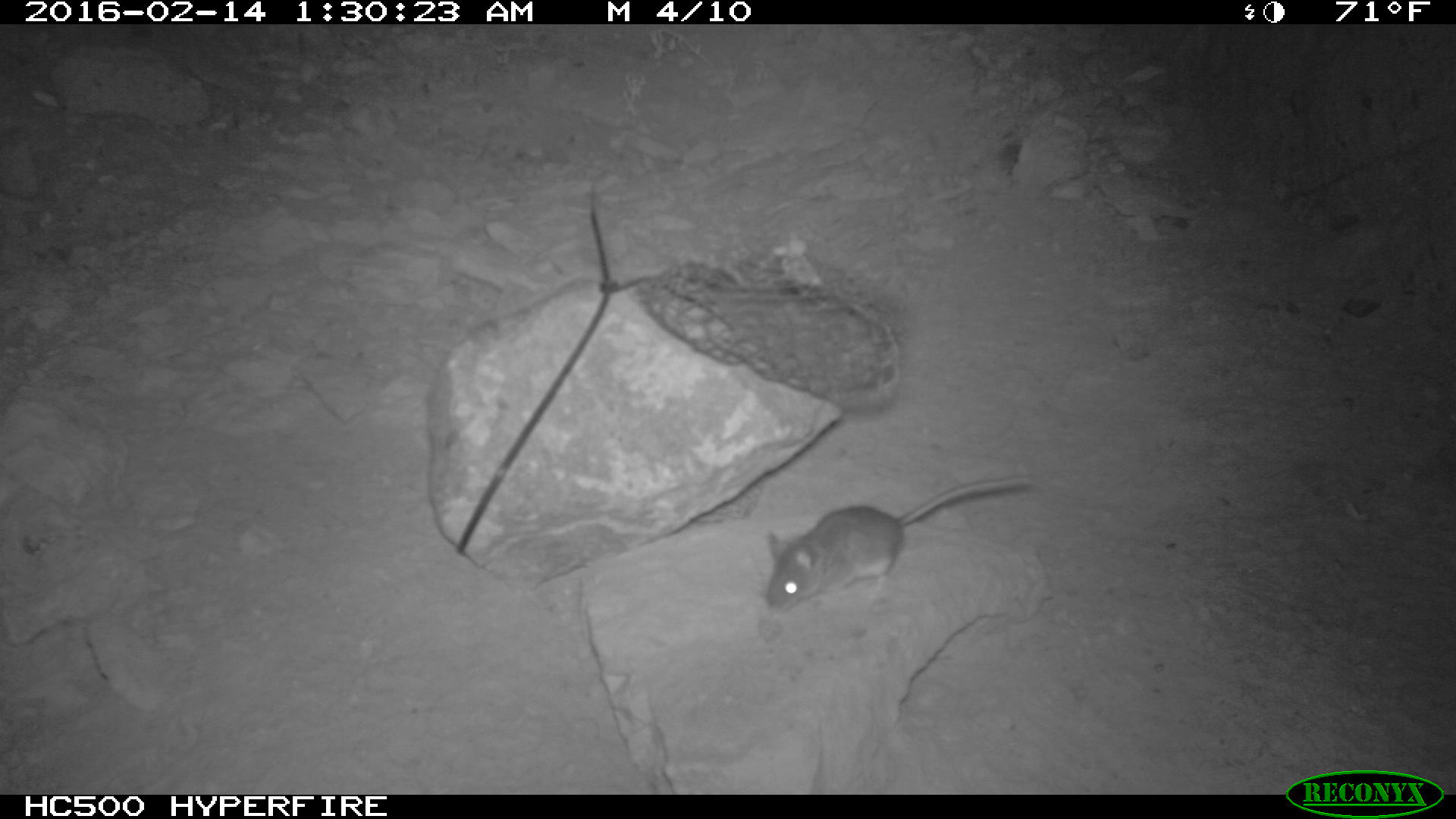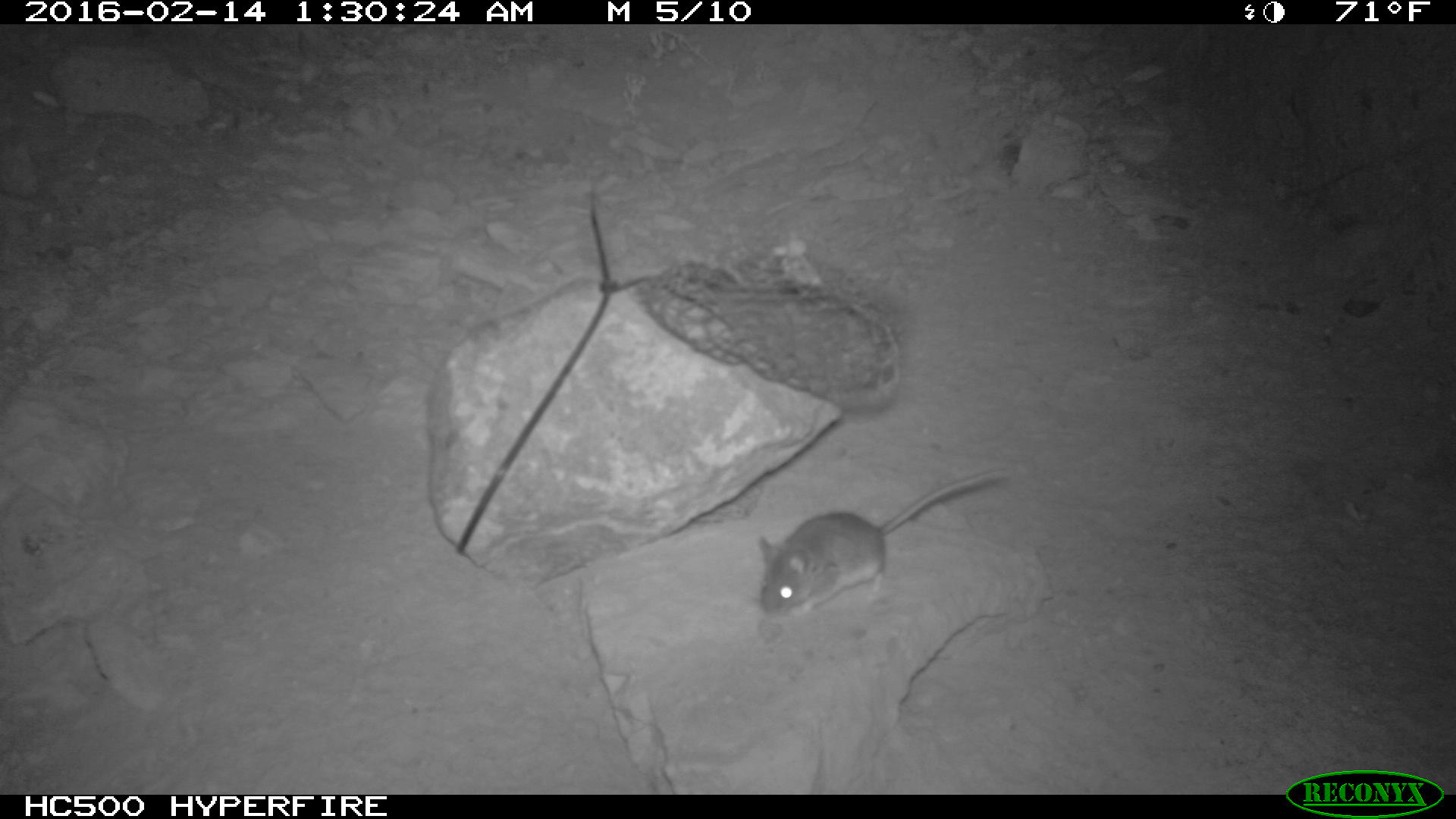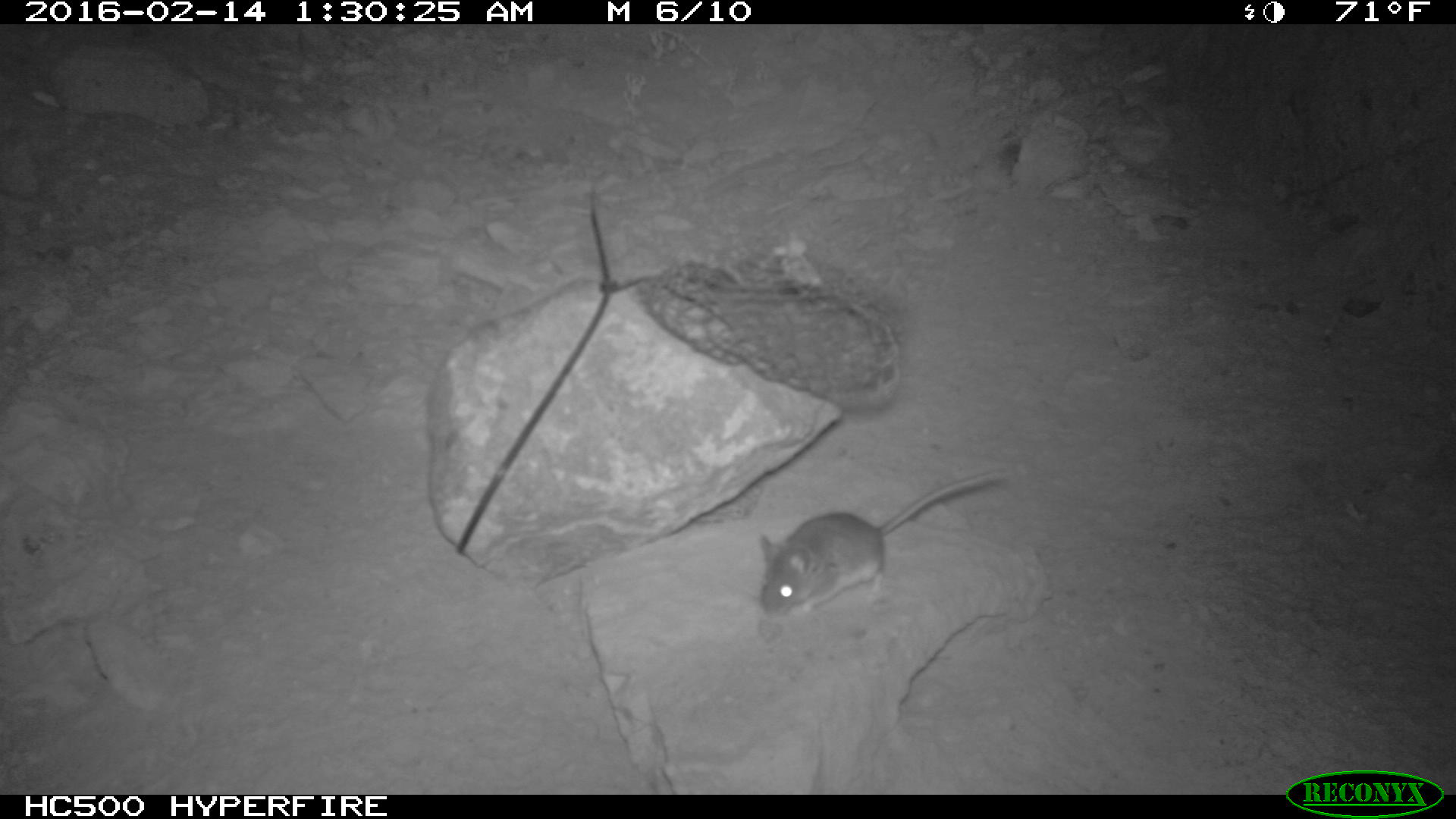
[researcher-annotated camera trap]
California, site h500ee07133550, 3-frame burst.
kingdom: Animalia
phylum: Chordata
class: Mammalia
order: Rodentia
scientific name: Rodentia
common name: rodent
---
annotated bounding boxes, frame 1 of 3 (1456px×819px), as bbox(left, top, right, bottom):
rodent: bbox(765, 472, 1033, 613)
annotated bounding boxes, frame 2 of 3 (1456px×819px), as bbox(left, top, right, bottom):
rodent: bbox(757, 467, 1014, 620)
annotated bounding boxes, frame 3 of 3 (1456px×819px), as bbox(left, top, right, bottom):
rodent: bbox(758, 469, 1007, 619)